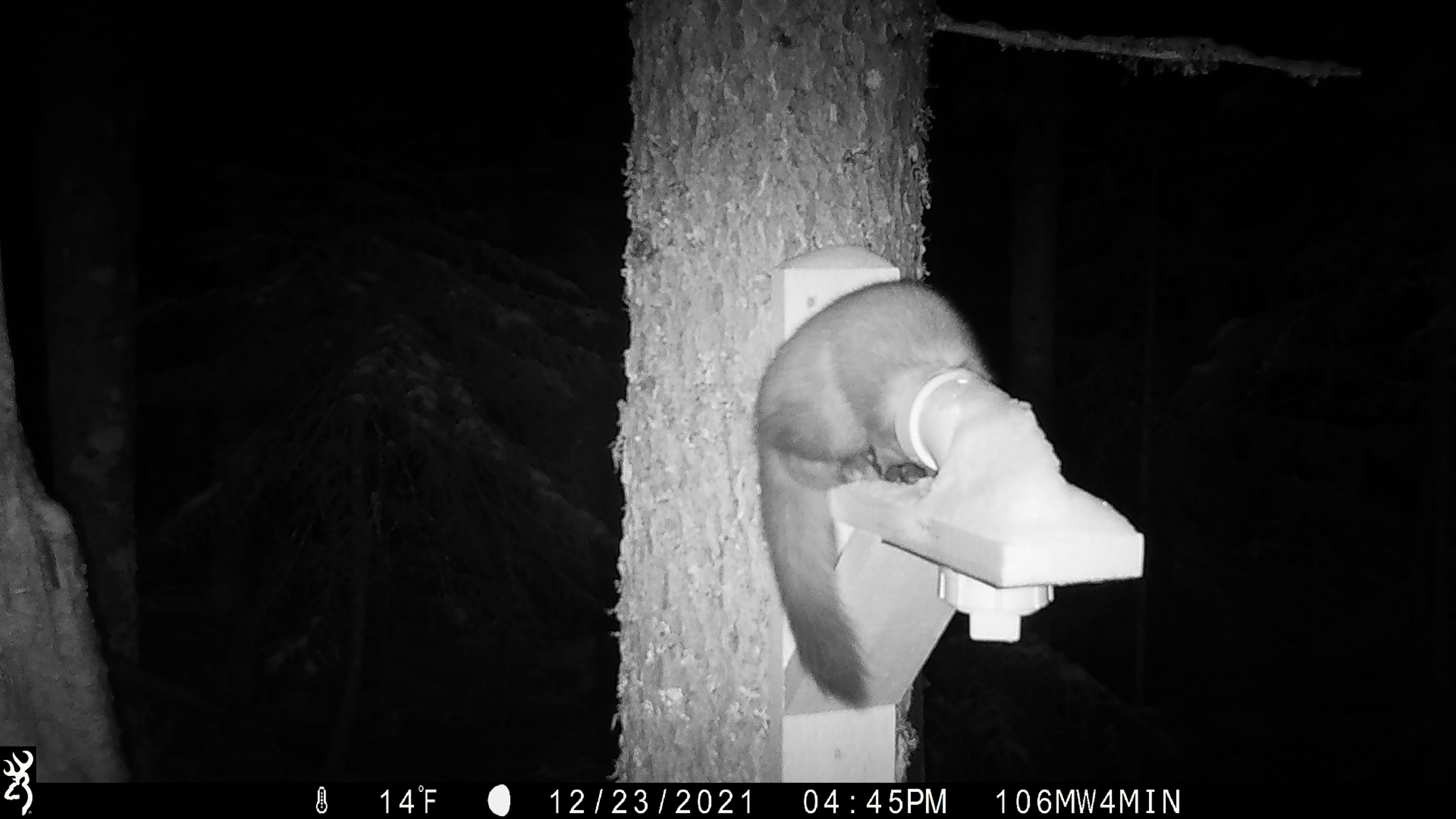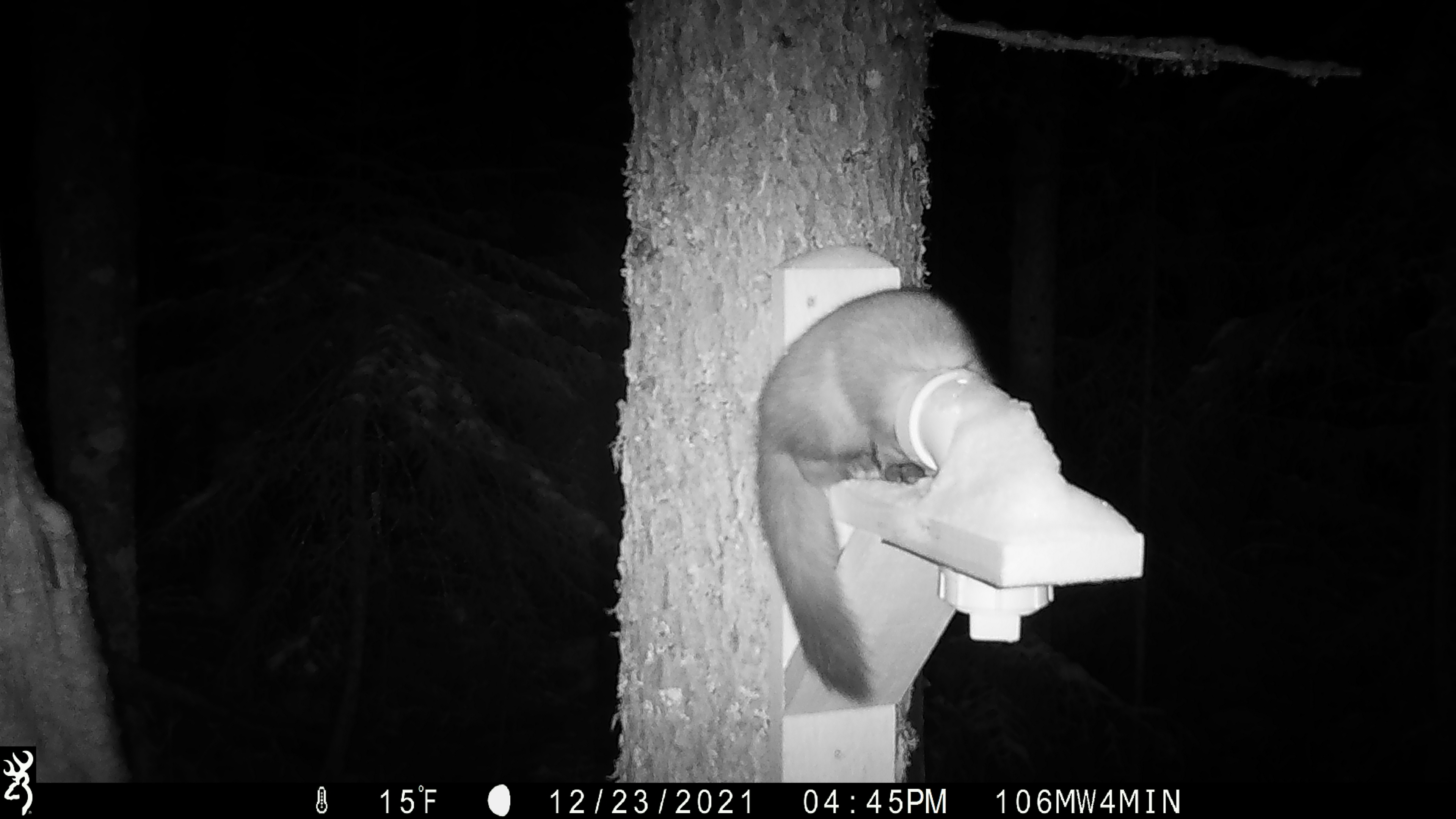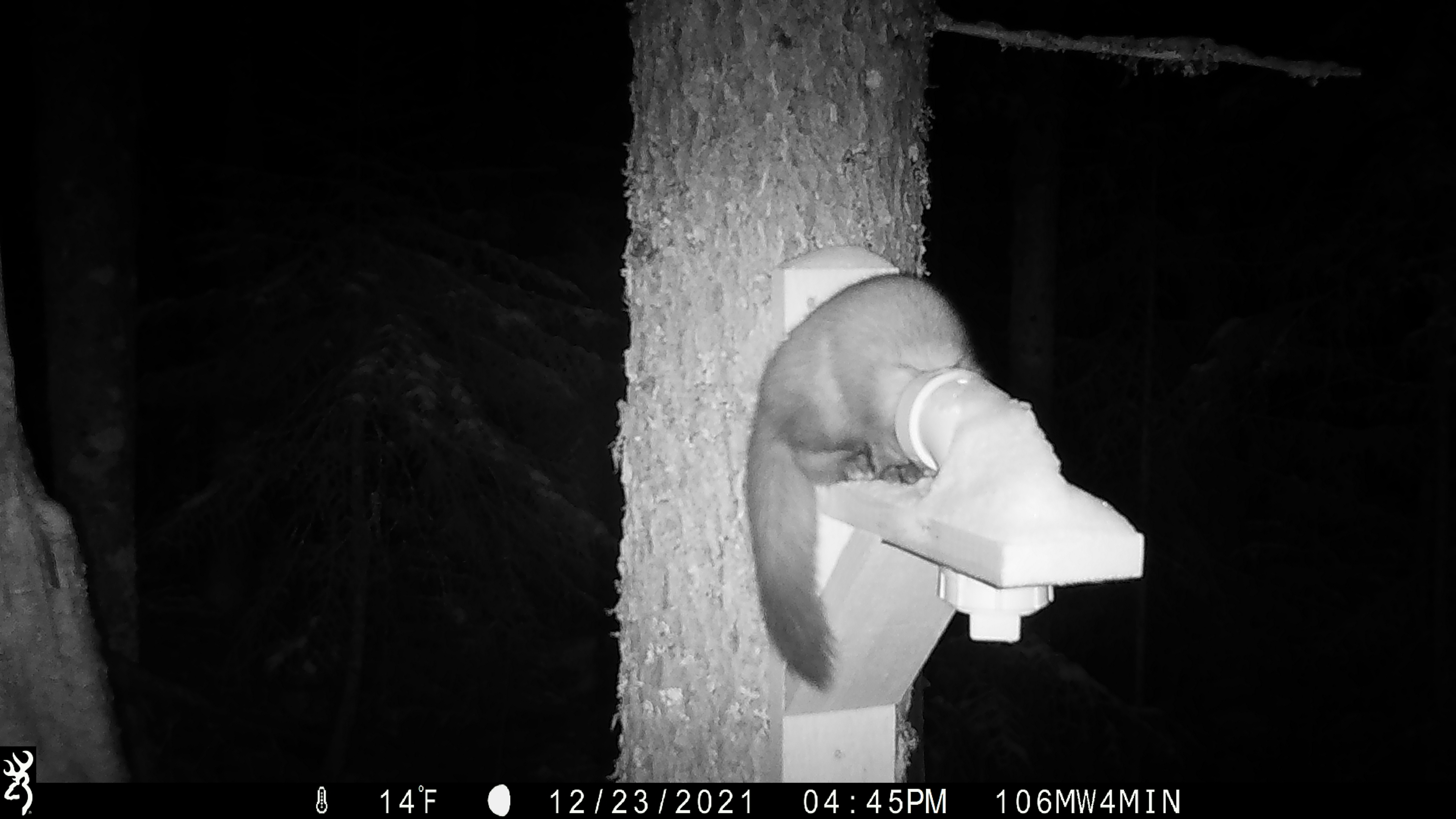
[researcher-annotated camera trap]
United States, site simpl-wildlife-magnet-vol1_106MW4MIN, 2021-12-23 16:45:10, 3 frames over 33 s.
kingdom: Animalia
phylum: Chordata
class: Mammalia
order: Carnivora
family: Mustelidae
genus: Martes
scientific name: Martes americana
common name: american marten